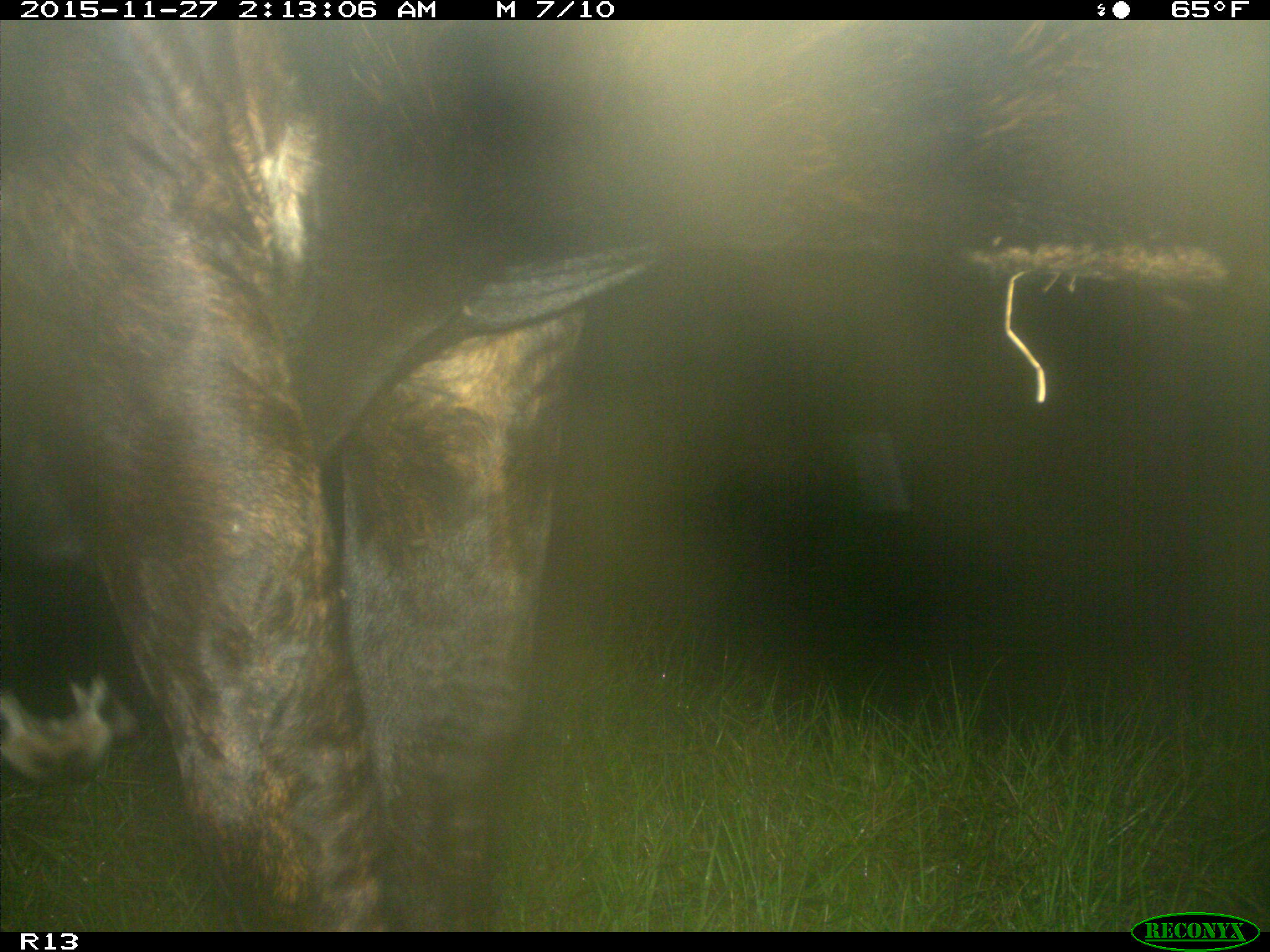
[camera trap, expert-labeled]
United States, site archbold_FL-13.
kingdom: Animalia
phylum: Chordata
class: Mammalia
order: Artiodactyla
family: Bovidae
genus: Bos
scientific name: Bos taurus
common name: domestic cow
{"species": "Bos taurus (domestic cow)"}